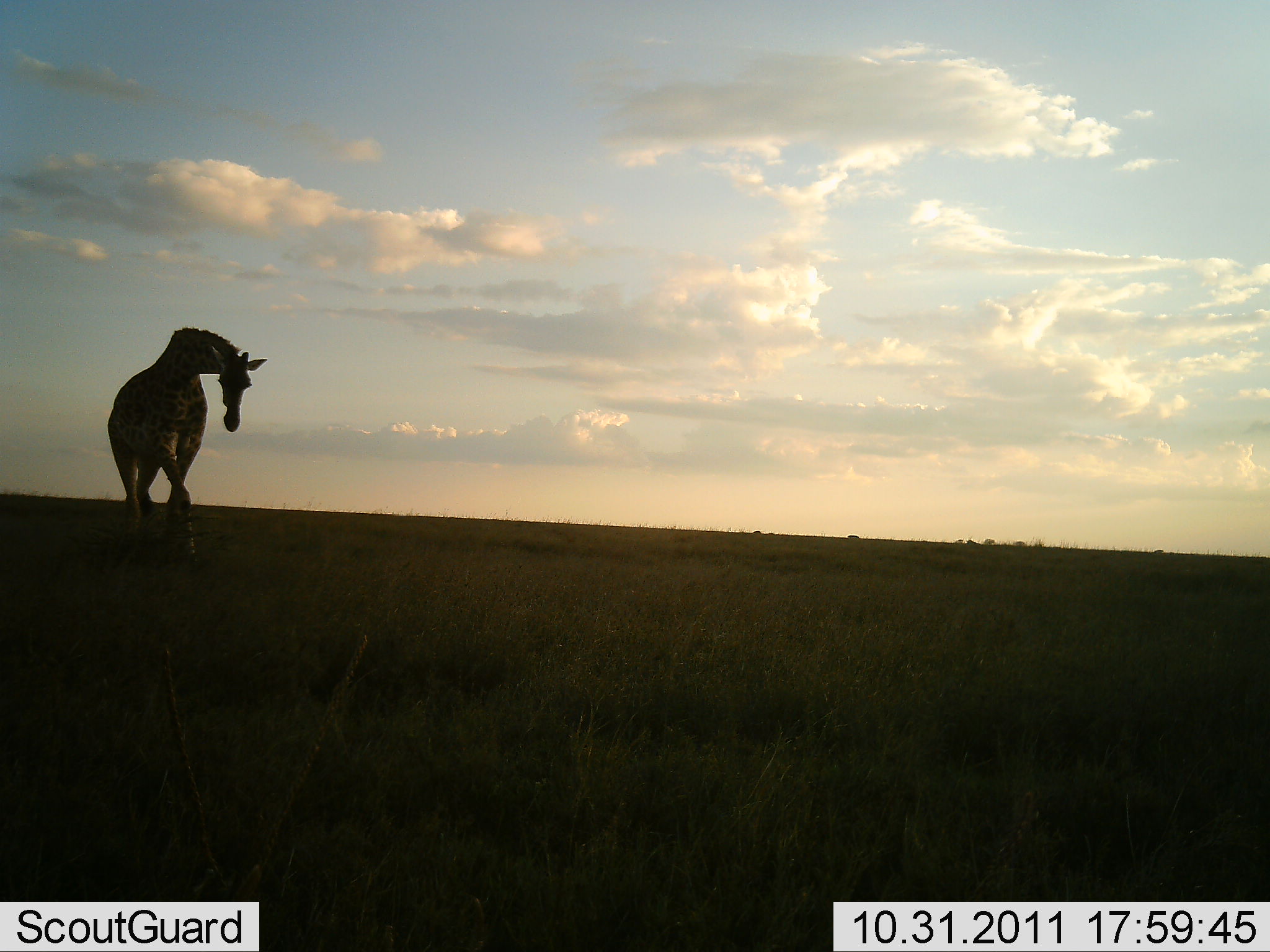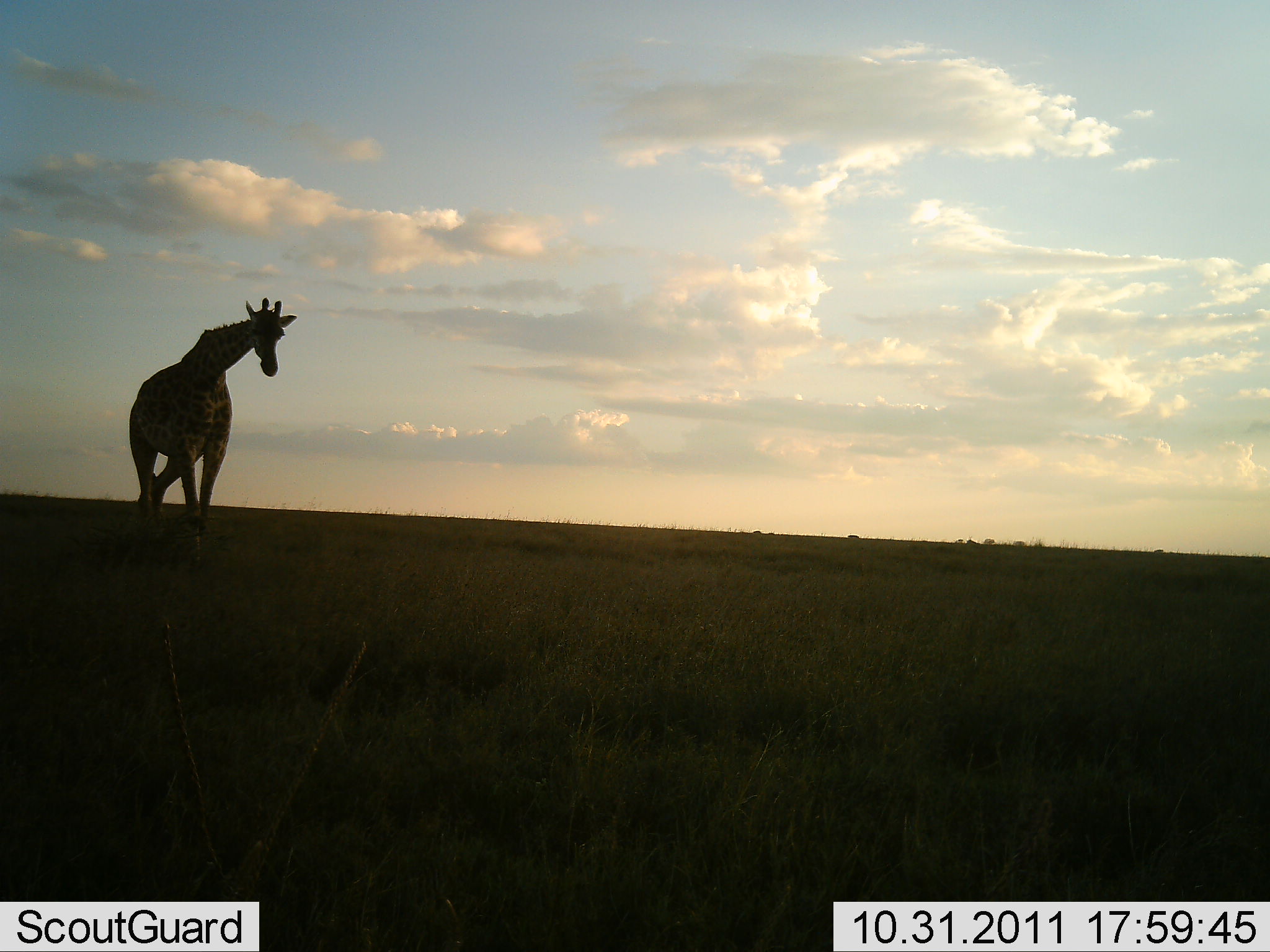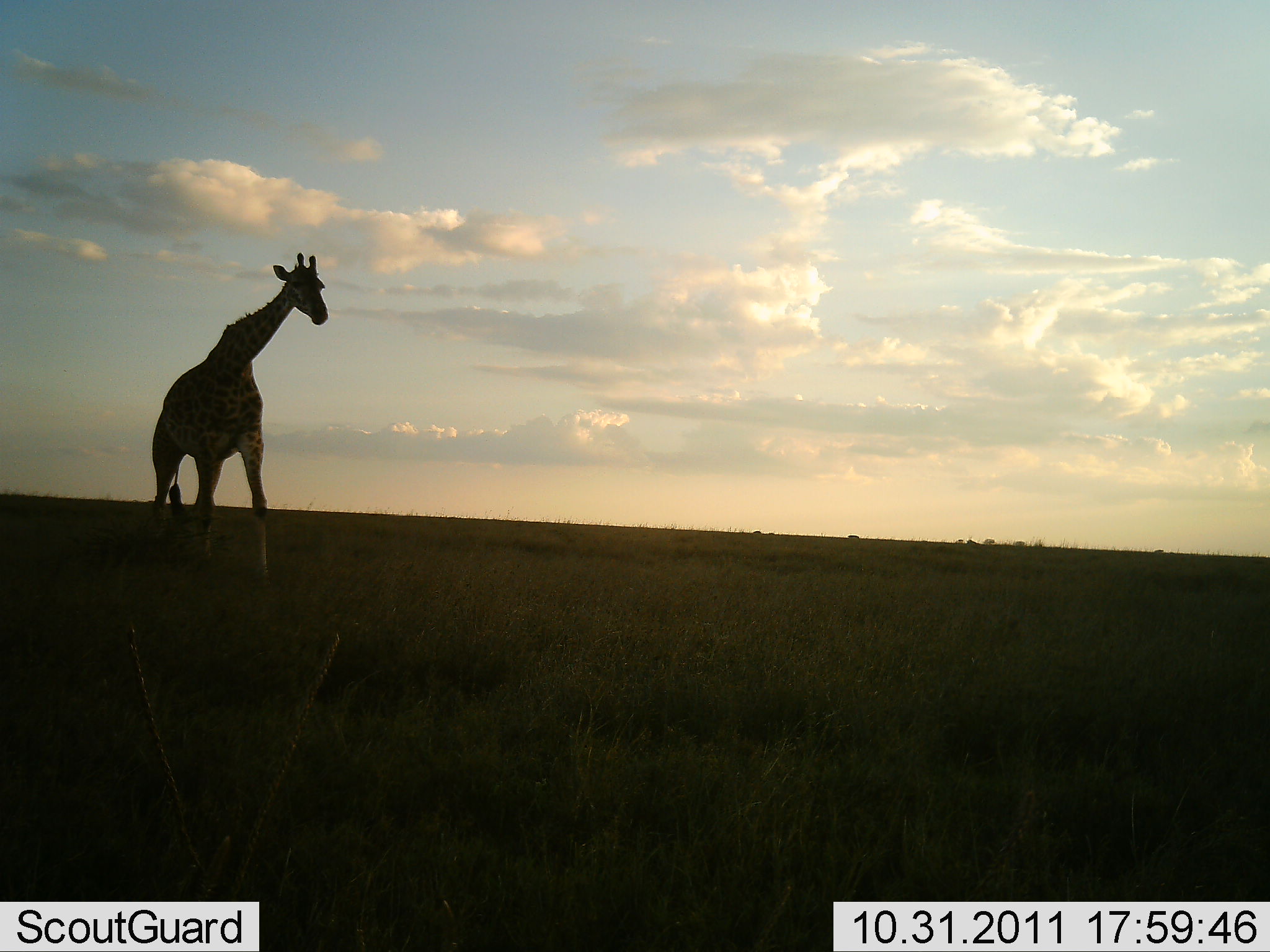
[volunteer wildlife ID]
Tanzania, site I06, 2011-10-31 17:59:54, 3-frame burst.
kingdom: Animalia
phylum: Chordata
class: Mammalia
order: Artiodactyla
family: Giraffidae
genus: Giraffa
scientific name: Giraffa camelopardalis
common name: giraffe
Giraffe (Giraffa camelopardalis), count 1. Behavior (volunteer vote fractions): standing 6%, resting 0%, moving 94%, interacting 0%. Young present (vote fraction): 0%. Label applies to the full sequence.